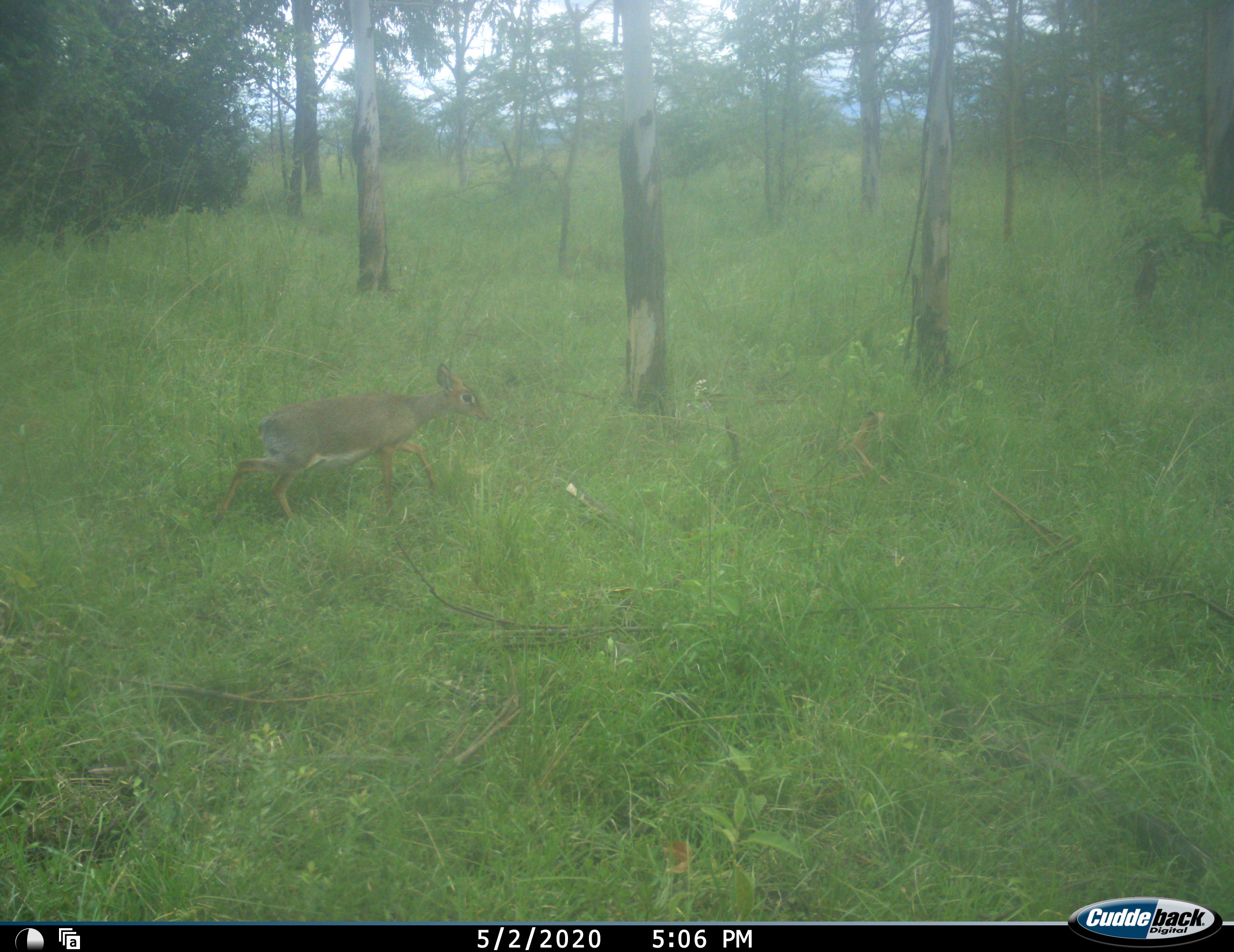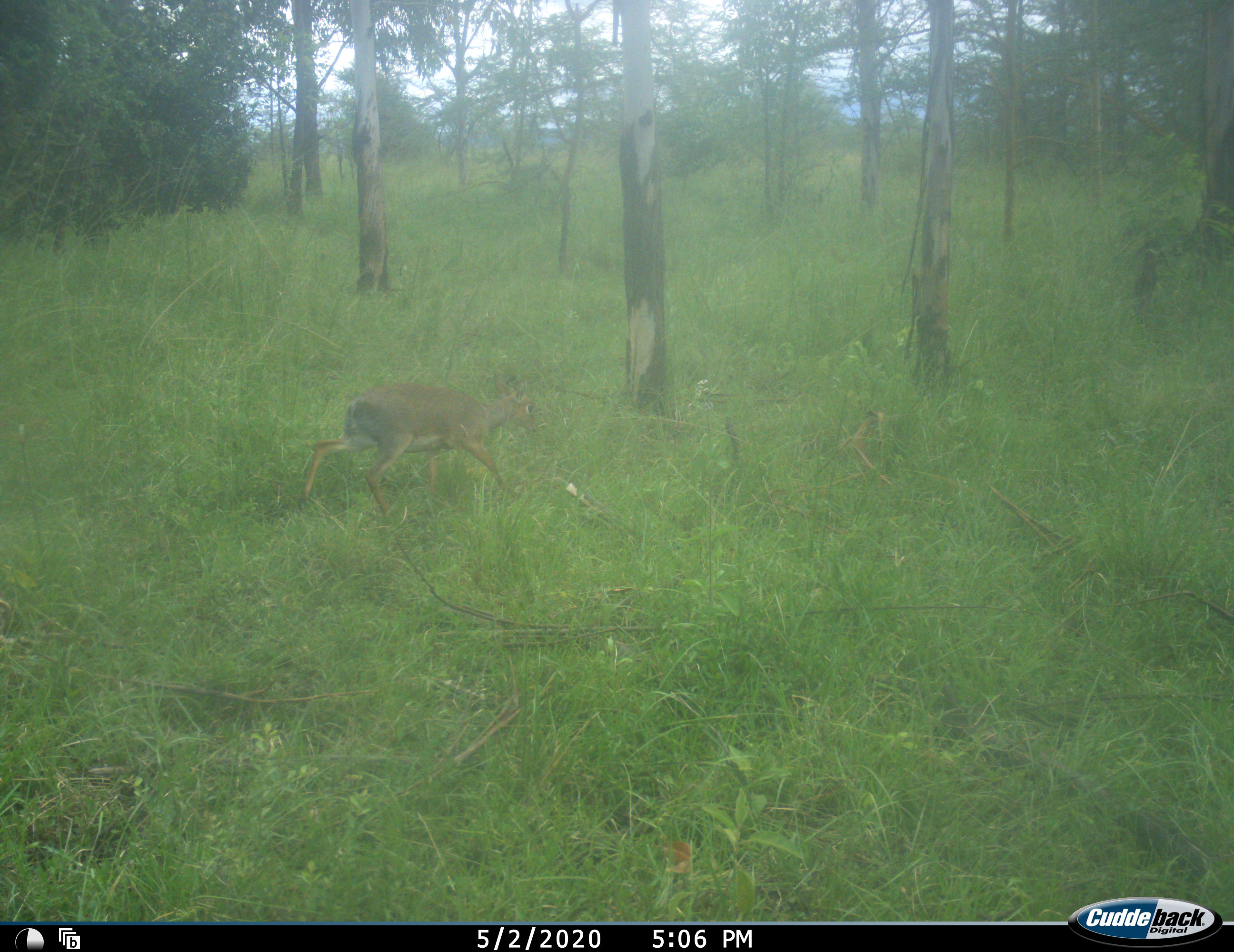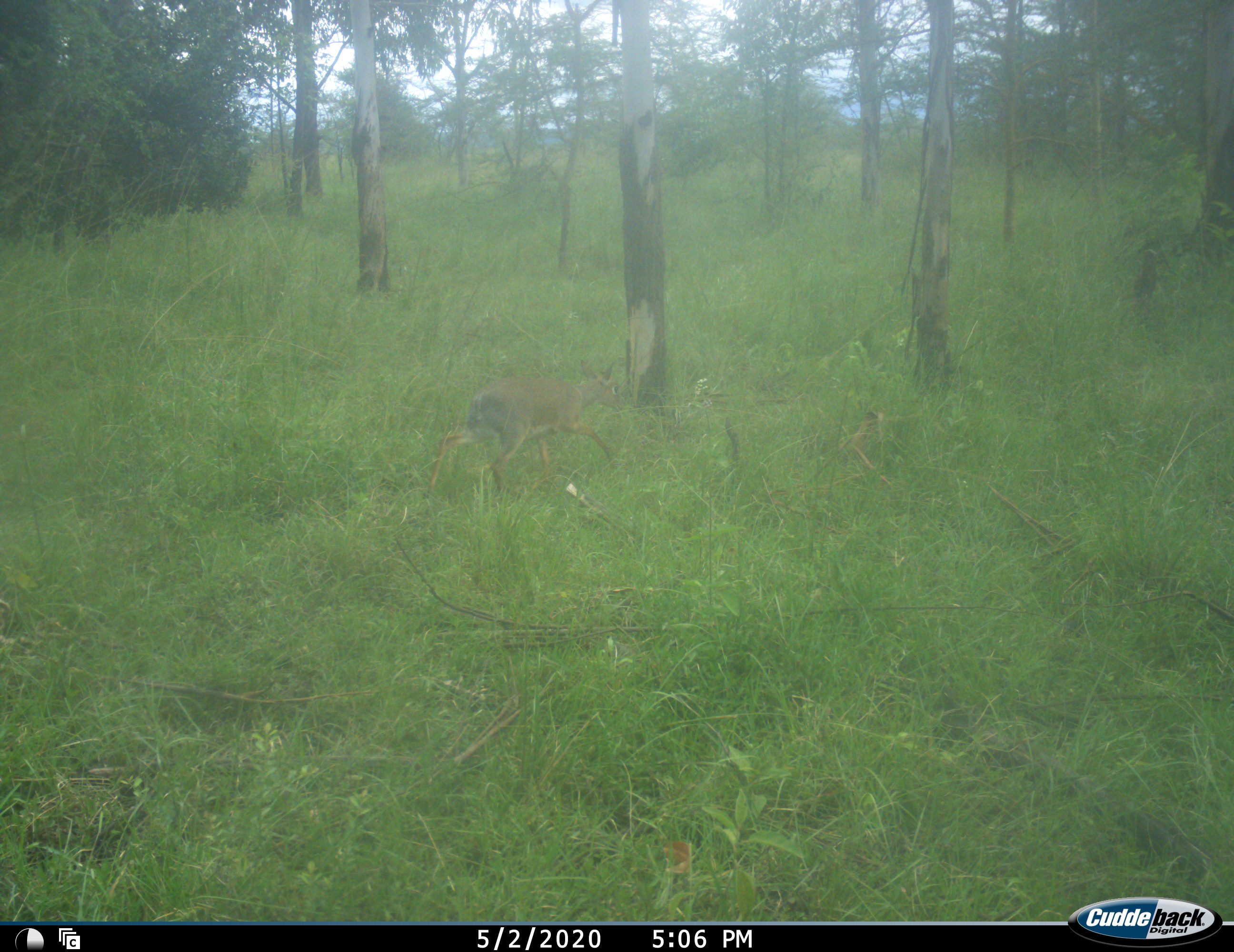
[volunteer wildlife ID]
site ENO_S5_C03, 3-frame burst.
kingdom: Animalia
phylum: Chordata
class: Mammalia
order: Artiodactyla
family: Bovidae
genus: Madoqua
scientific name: Madoqua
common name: dik-dik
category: dikdik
Dikdik (dik-dik) (Madoqua), count 1. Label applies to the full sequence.